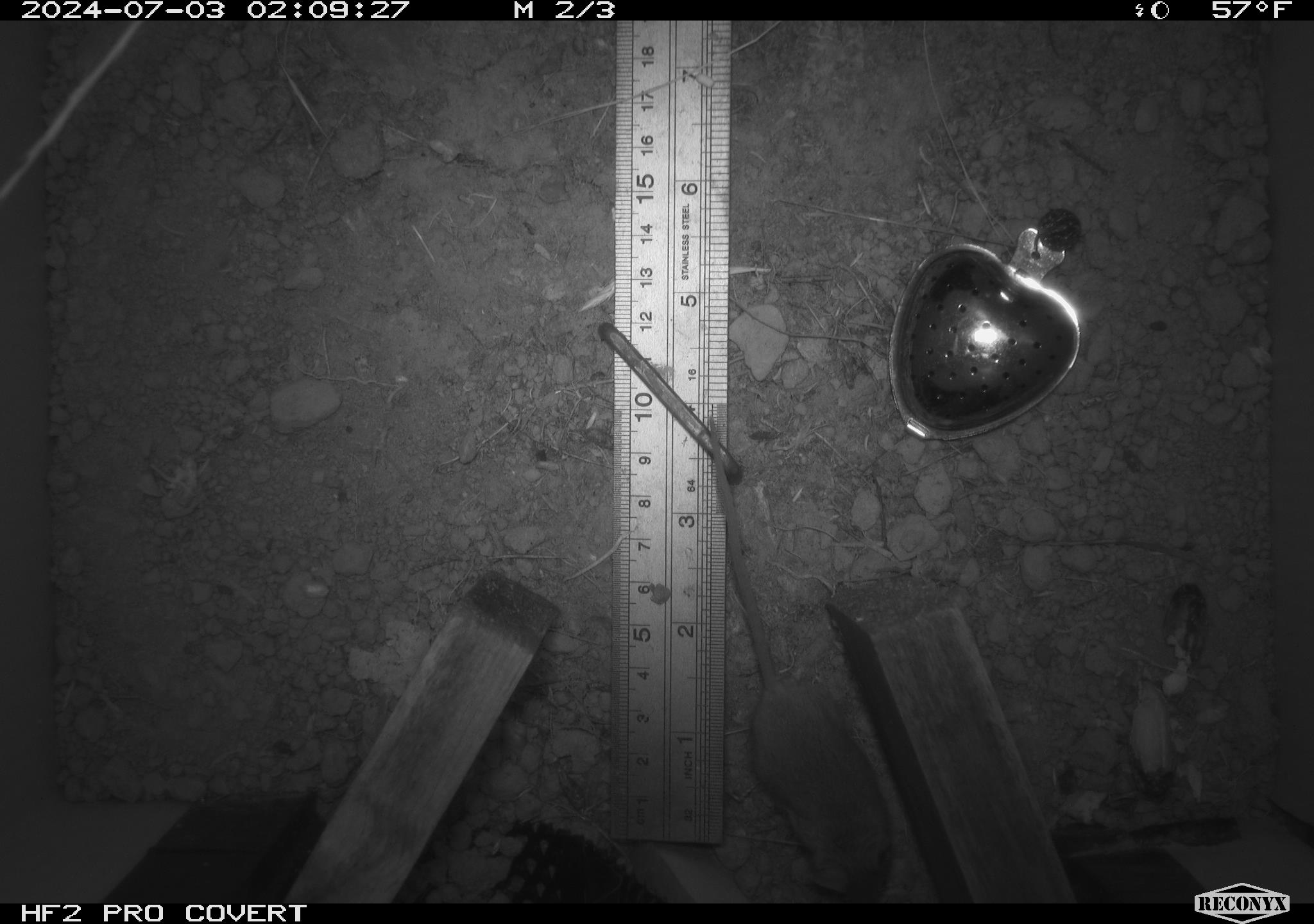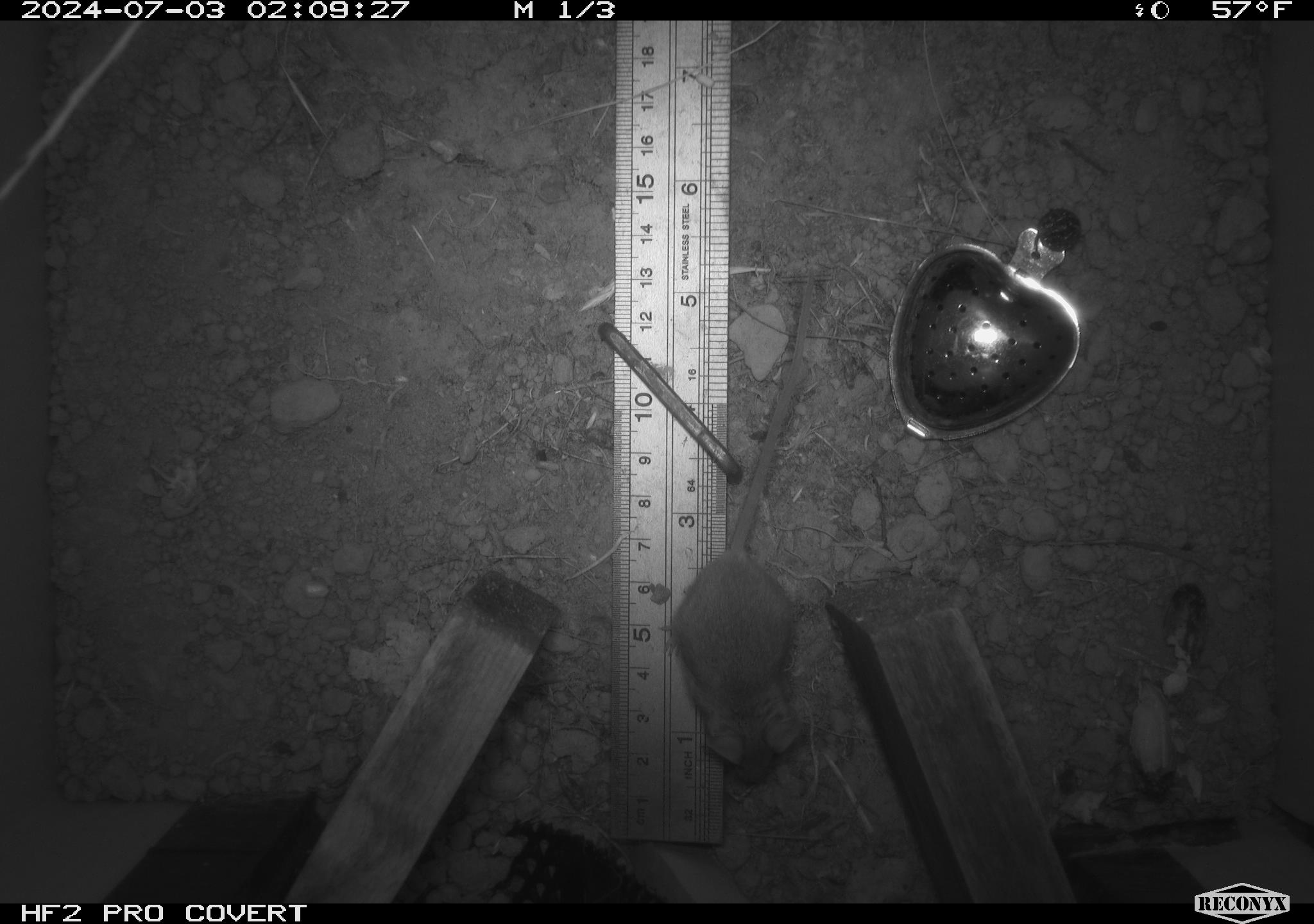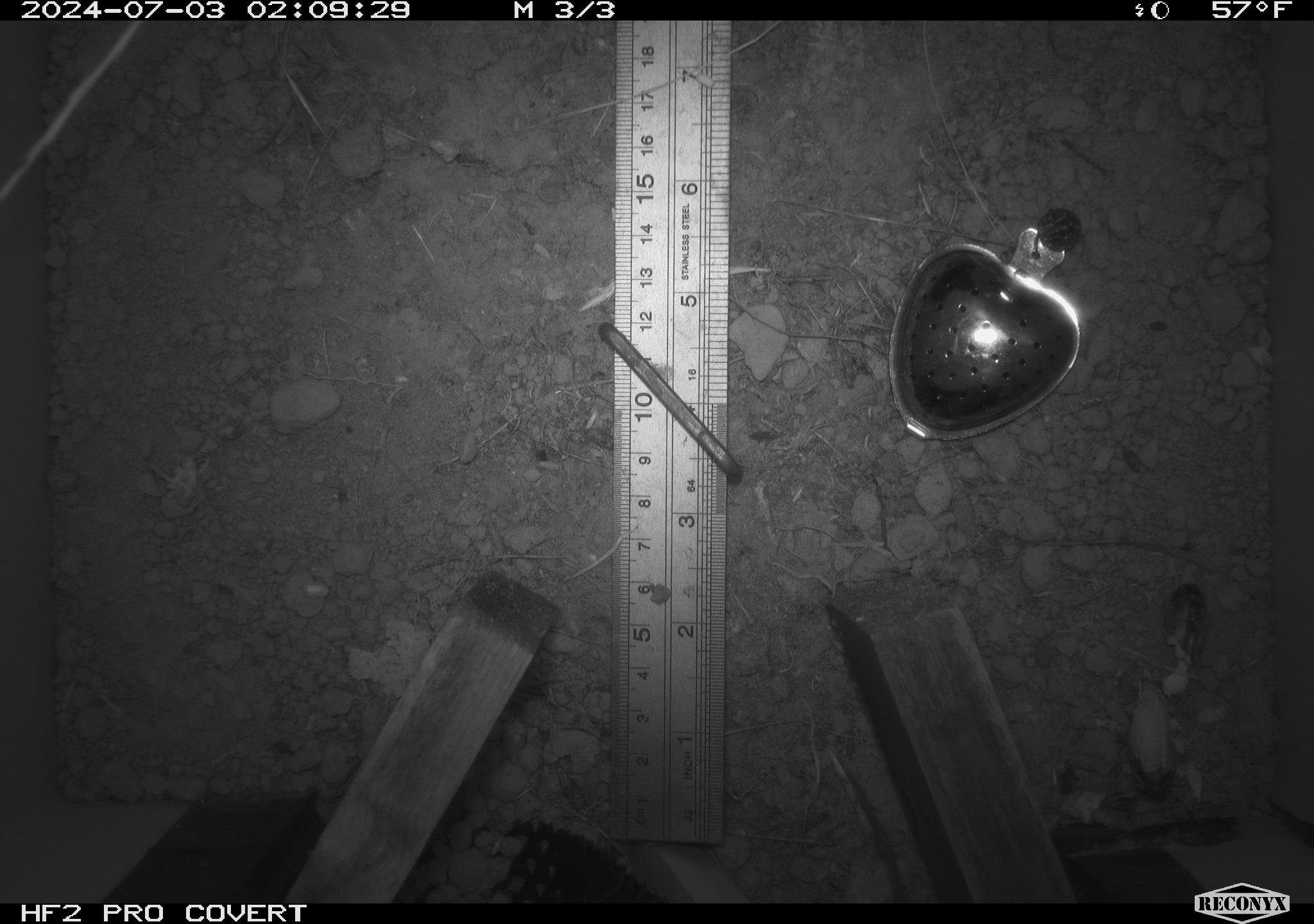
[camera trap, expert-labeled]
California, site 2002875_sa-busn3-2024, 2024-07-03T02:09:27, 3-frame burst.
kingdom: Animalia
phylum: Chordata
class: Mammalia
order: Rodentia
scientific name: Rodentia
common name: mouse species